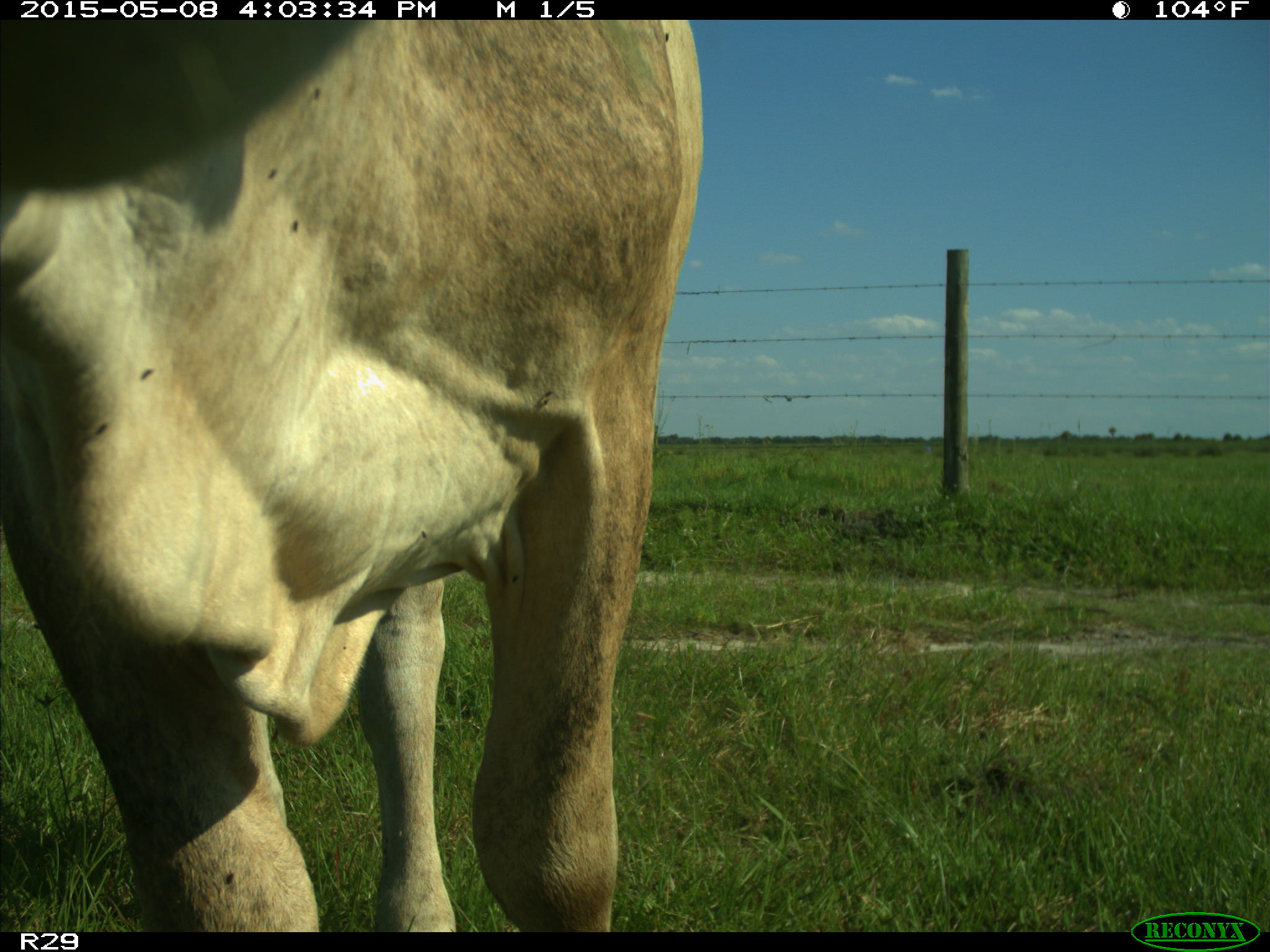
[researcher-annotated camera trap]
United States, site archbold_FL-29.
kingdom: Animalia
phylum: Chordata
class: Mammalia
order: Artiodactyla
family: Bovidae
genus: Bos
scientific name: Bos taurus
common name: domestic cow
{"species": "Bos taurus (domestic cow)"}